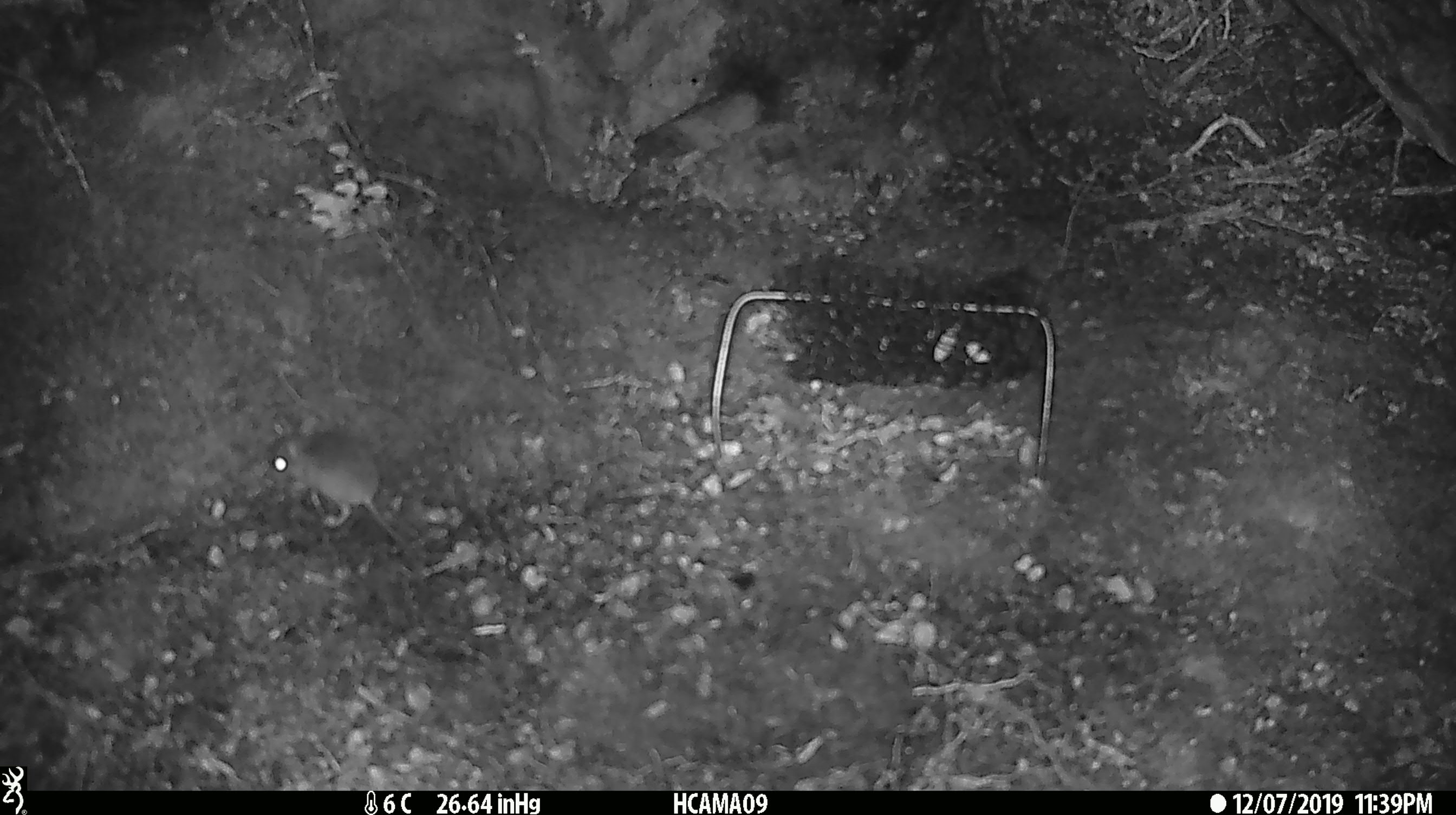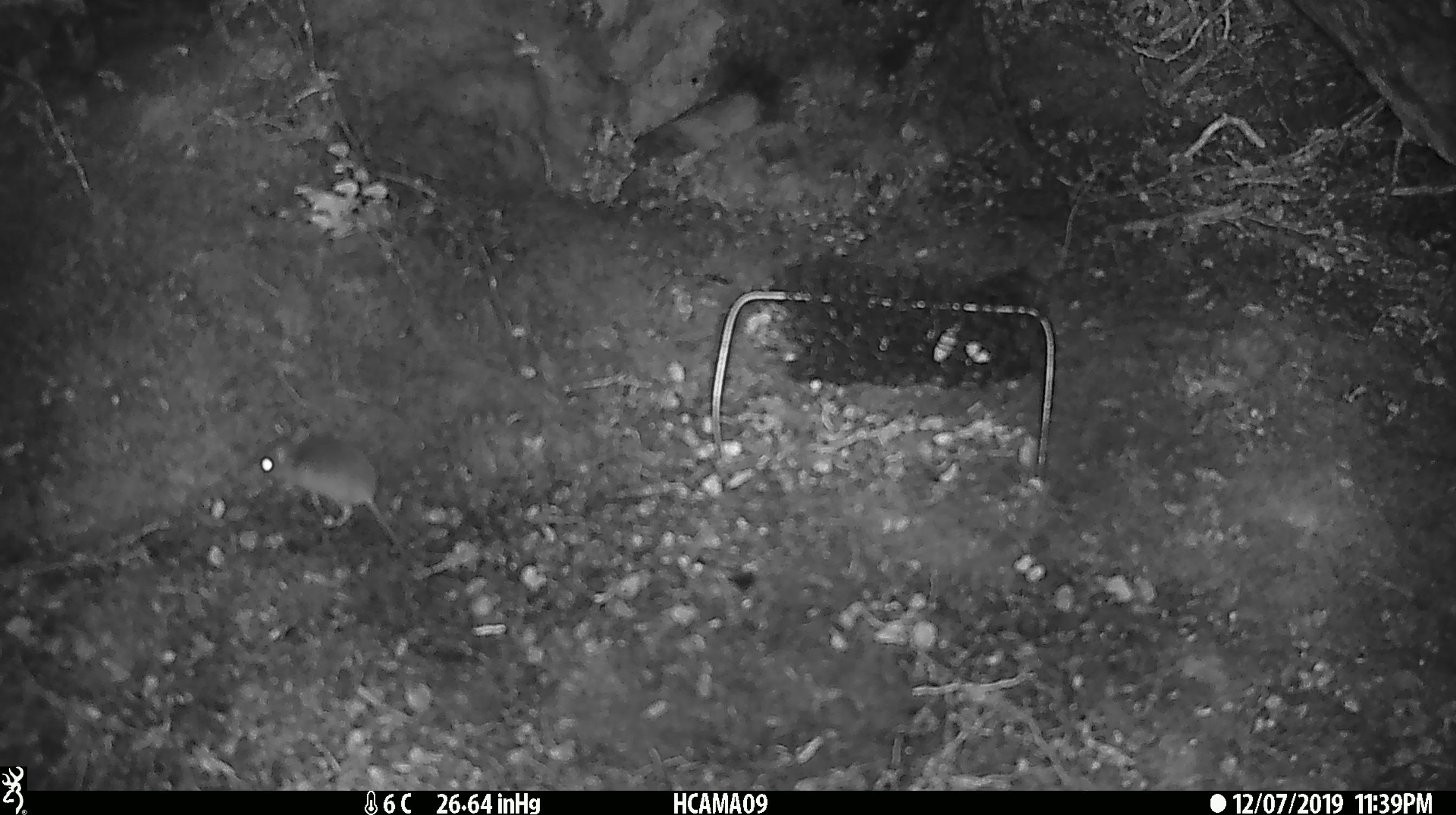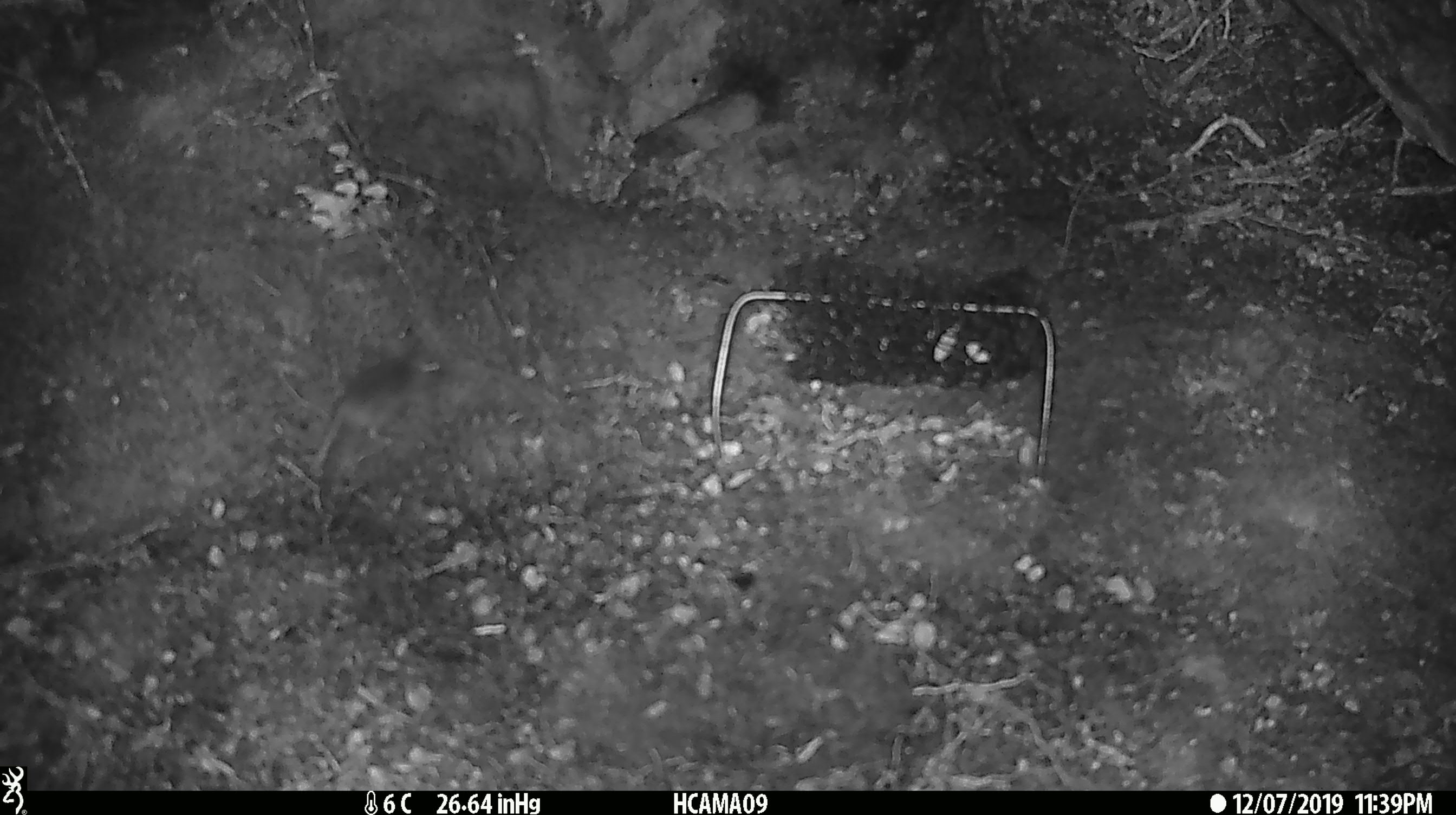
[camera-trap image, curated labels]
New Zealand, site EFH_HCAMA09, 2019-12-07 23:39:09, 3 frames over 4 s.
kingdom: Animalia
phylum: Chordata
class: Mammalia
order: Rodentia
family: Muridae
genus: Mus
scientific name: Mus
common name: mouse